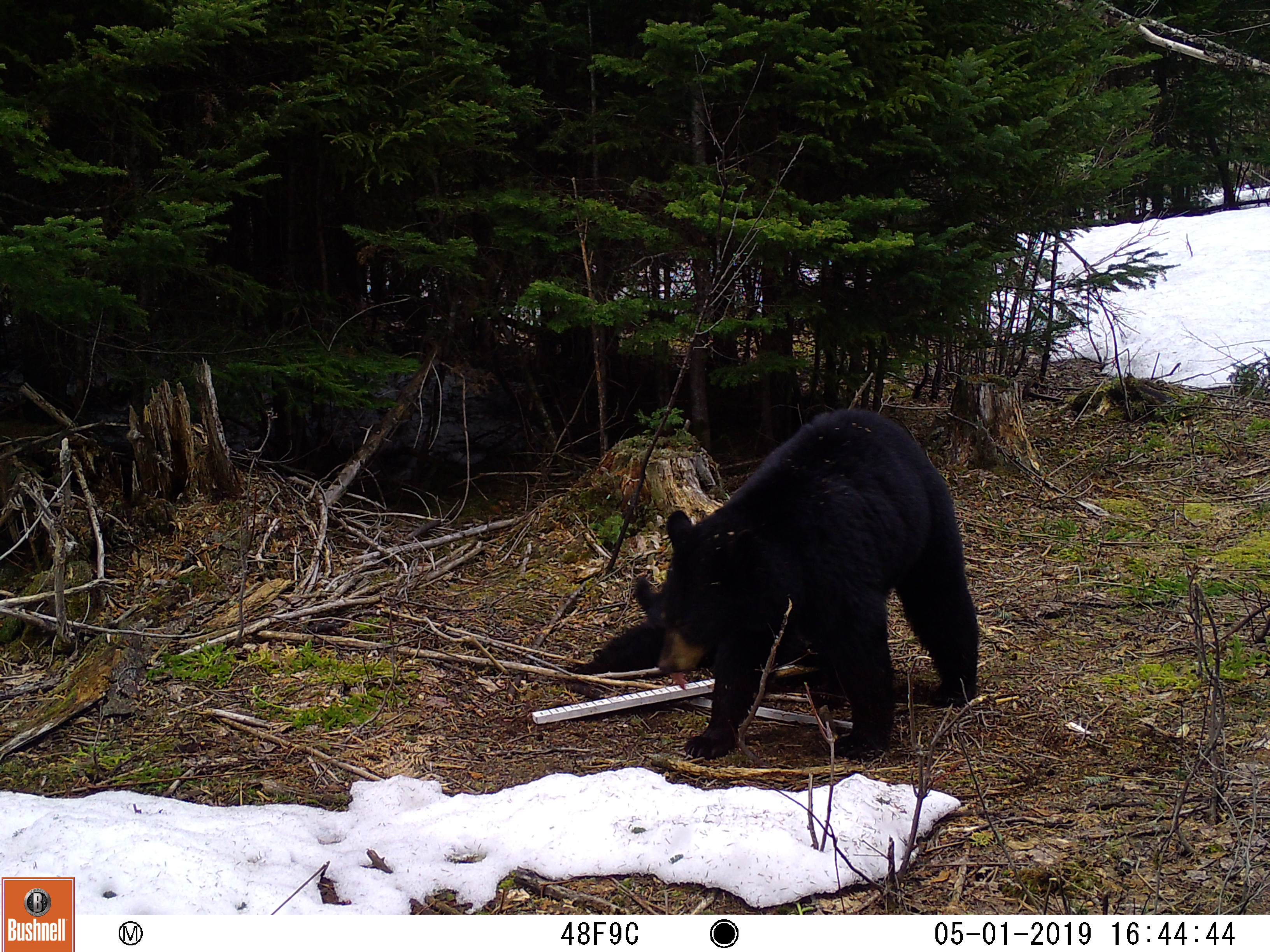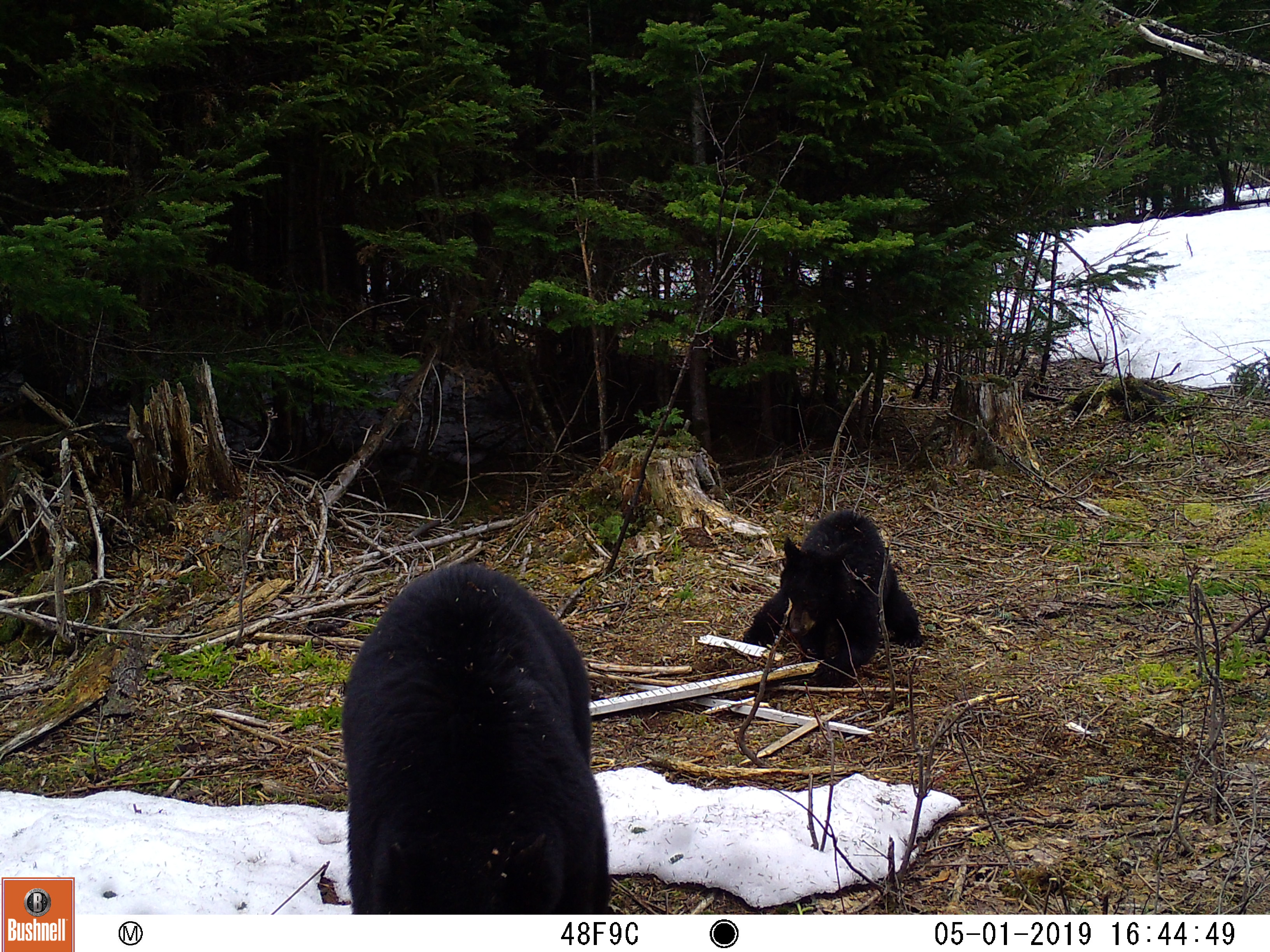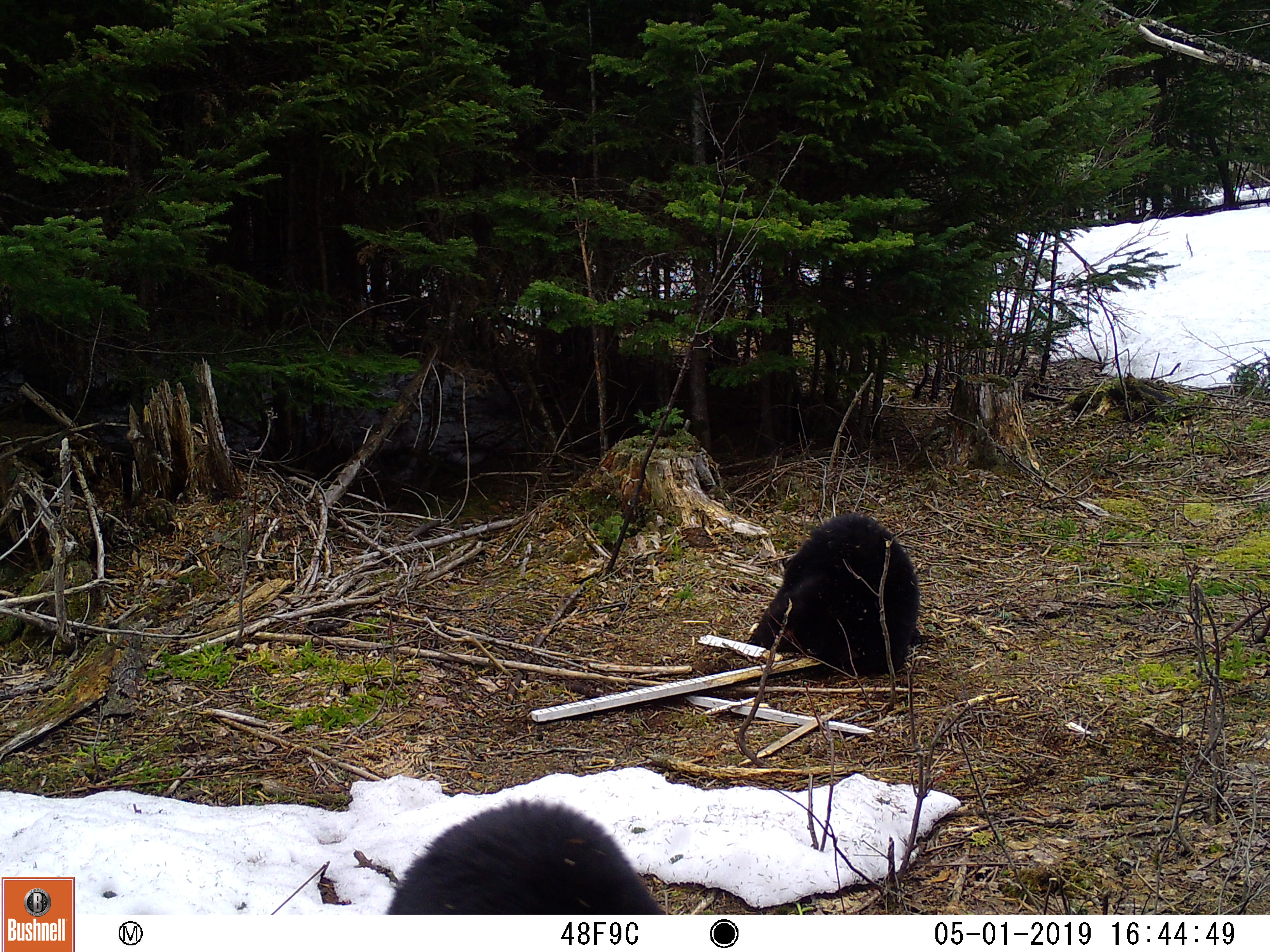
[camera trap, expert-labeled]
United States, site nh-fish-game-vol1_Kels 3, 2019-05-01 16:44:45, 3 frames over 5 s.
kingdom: Animalia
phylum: Chordata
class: Mammalia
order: Carnivora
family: Ursidae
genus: Ursus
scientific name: Ursus americanus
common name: black bear